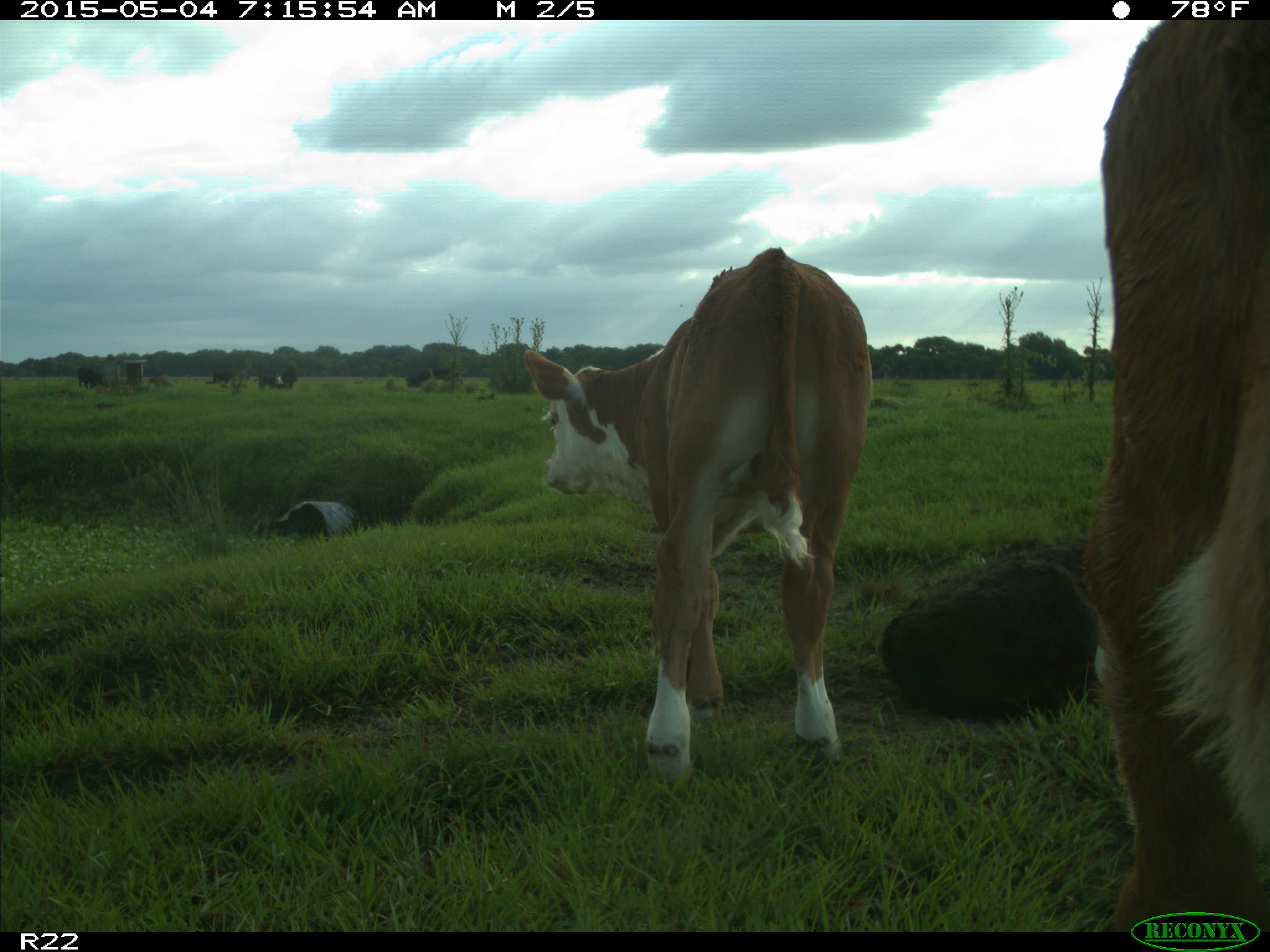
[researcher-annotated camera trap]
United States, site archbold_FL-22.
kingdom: Animalia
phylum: Chordata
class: Mammalia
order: Artiodactyla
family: Bovidae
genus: Bos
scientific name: Bos taurus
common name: domestic cow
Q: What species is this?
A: Bos taurus (domestic cow).